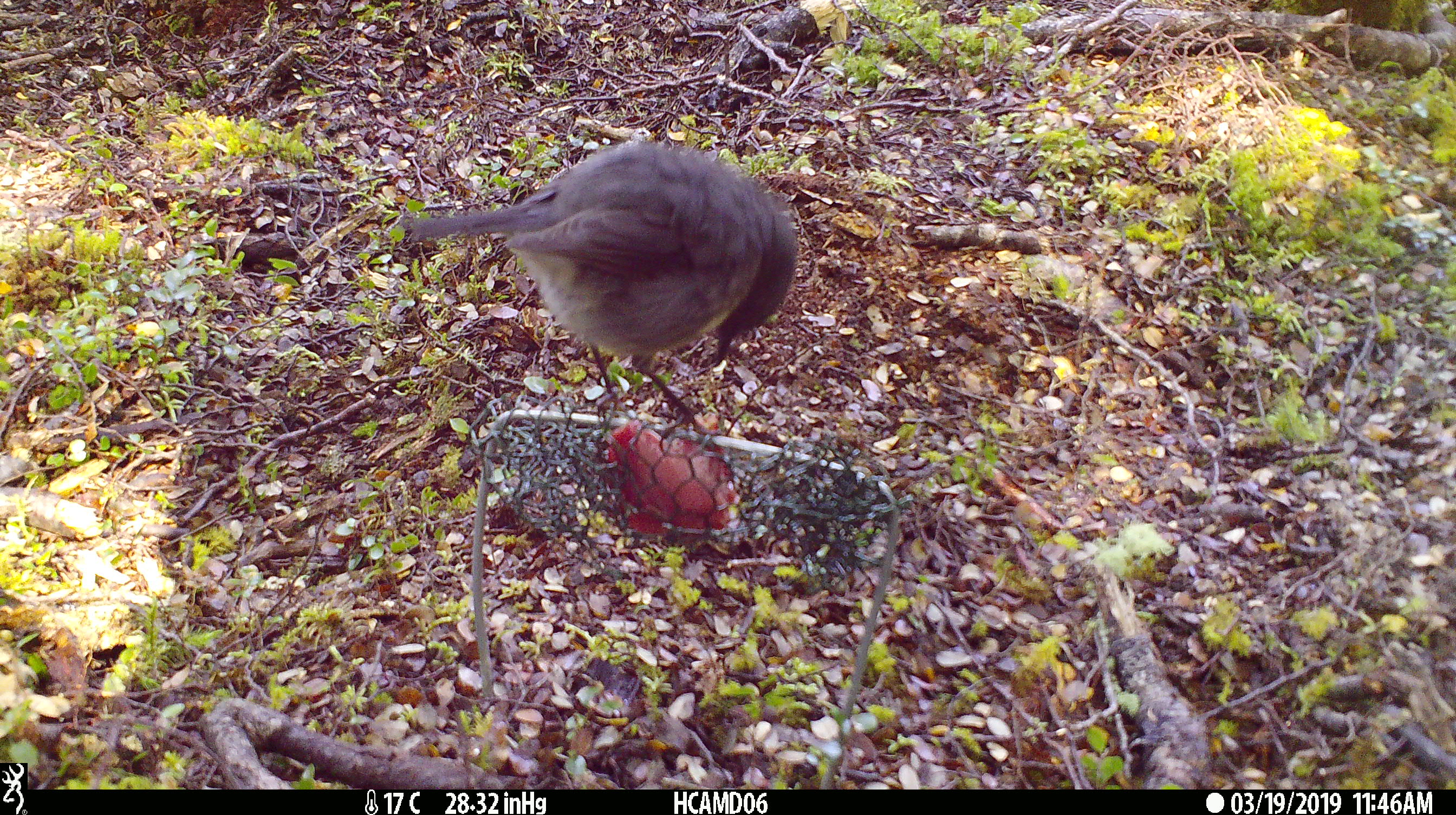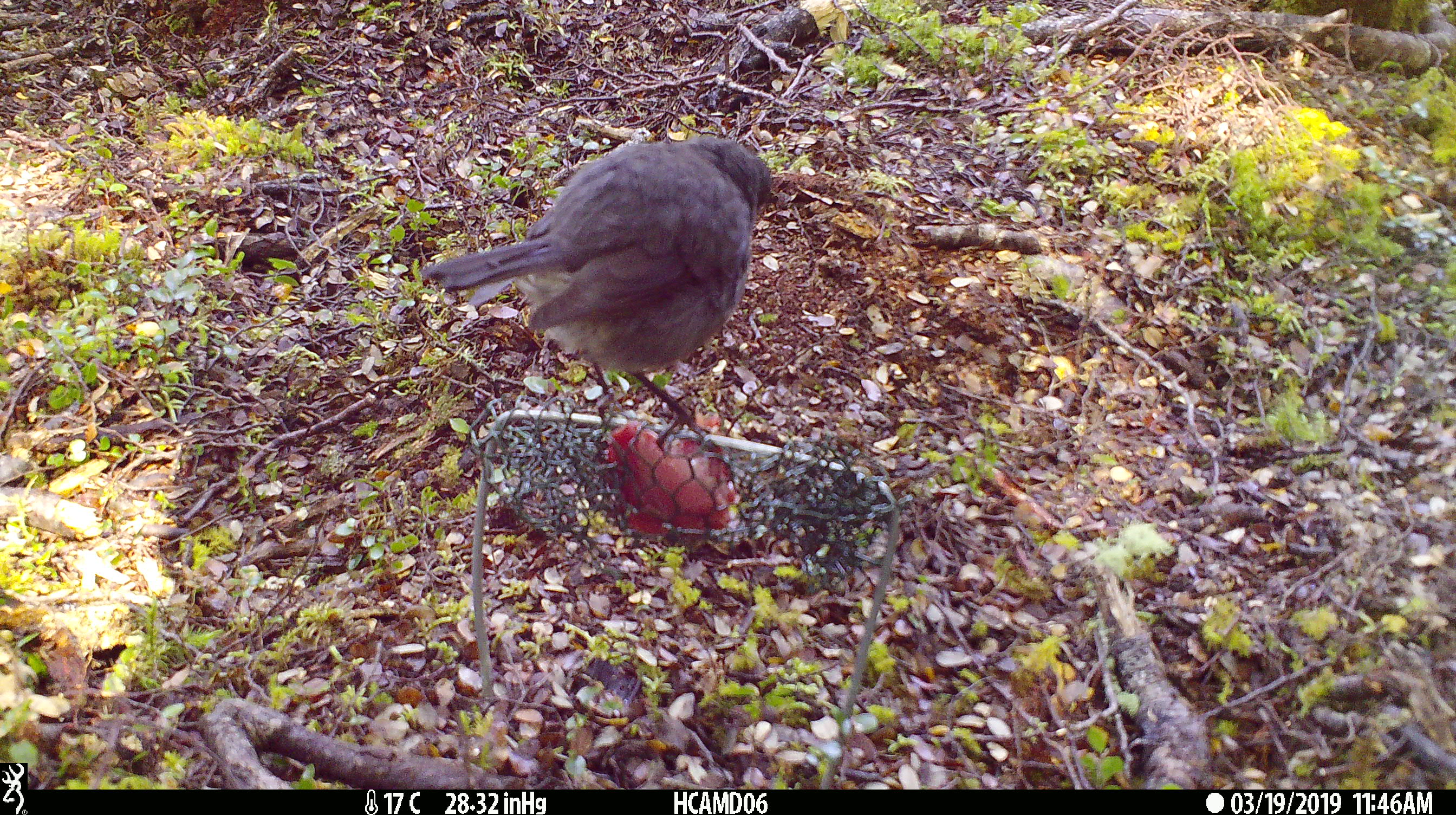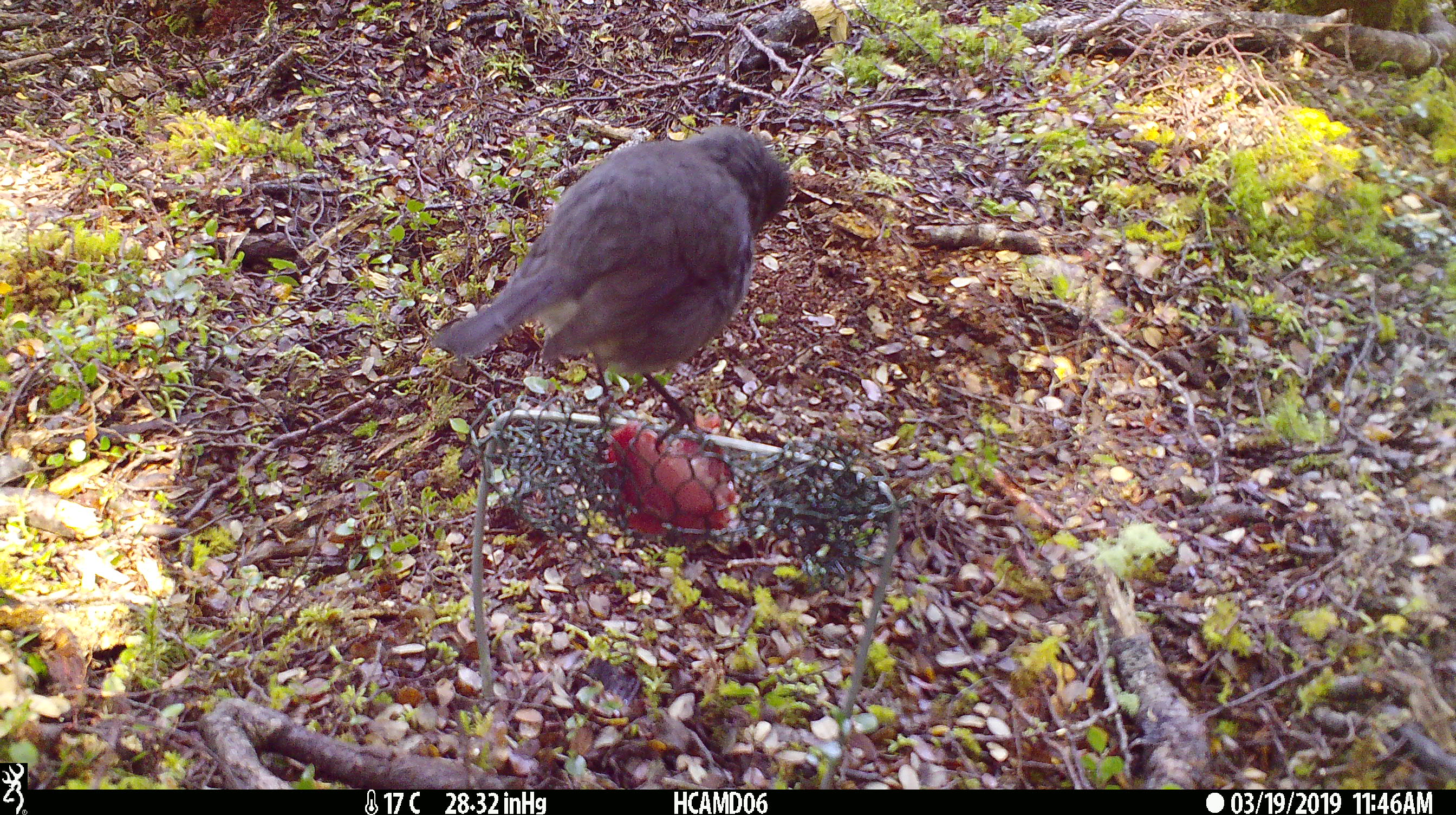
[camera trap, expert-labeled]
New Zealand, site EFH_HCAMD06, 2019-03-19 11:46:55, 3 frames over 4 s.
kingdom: Animalia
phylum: Chordata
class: Aves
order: Passeriformes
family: Petroicidae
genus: Petroica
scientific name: Petroica australis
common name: new zealand robin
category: robin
Robin (new zealand robin) (Petroica australis).